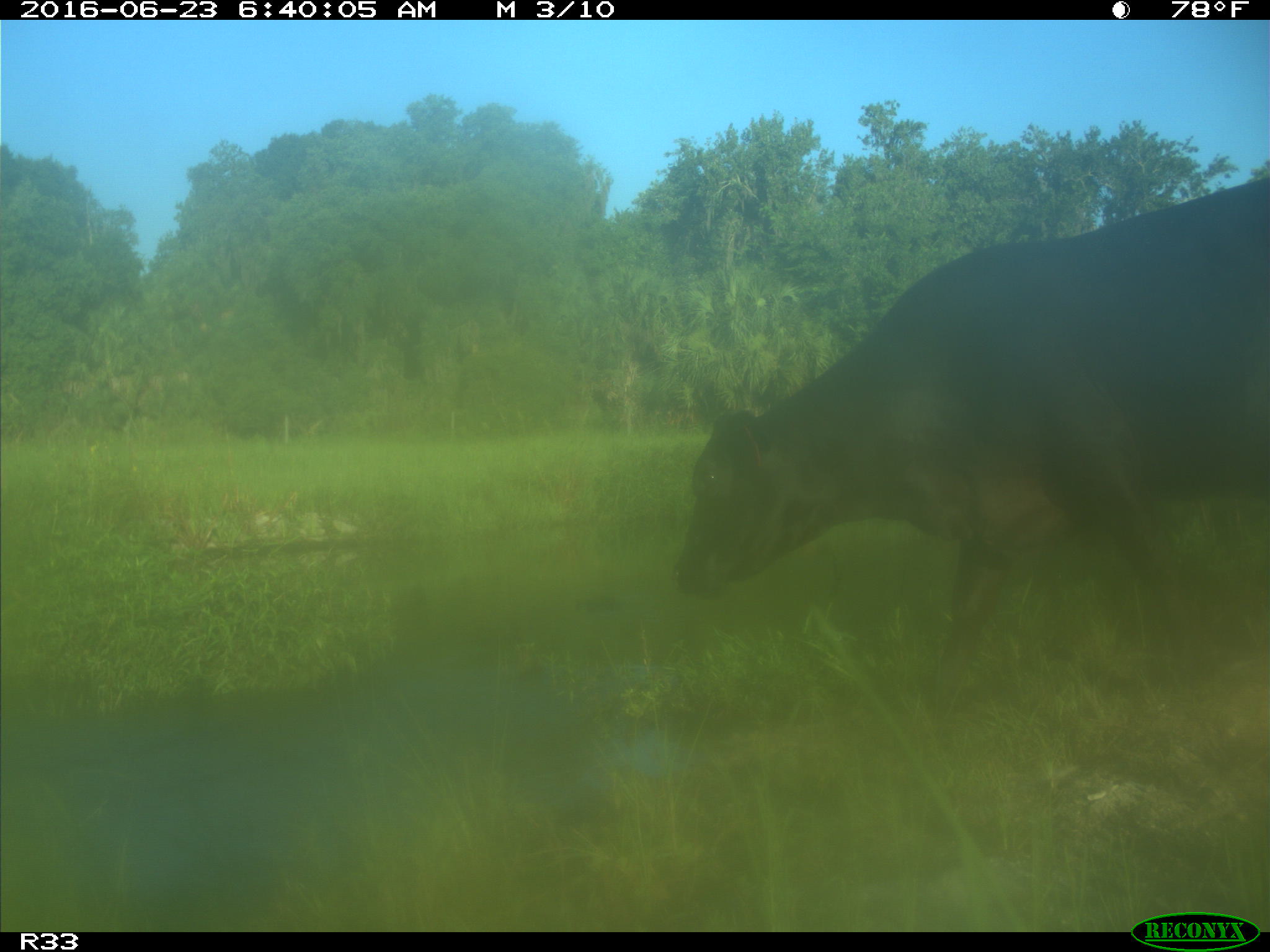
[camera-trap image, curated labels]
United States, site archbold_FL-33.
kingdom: Animalia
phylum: Chordata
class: Mammalia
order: Artiodactyla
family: Bovidae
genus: Bos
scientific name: Bos taurus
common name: domestic cow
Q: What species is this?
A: Bos taurus (domestic cow).